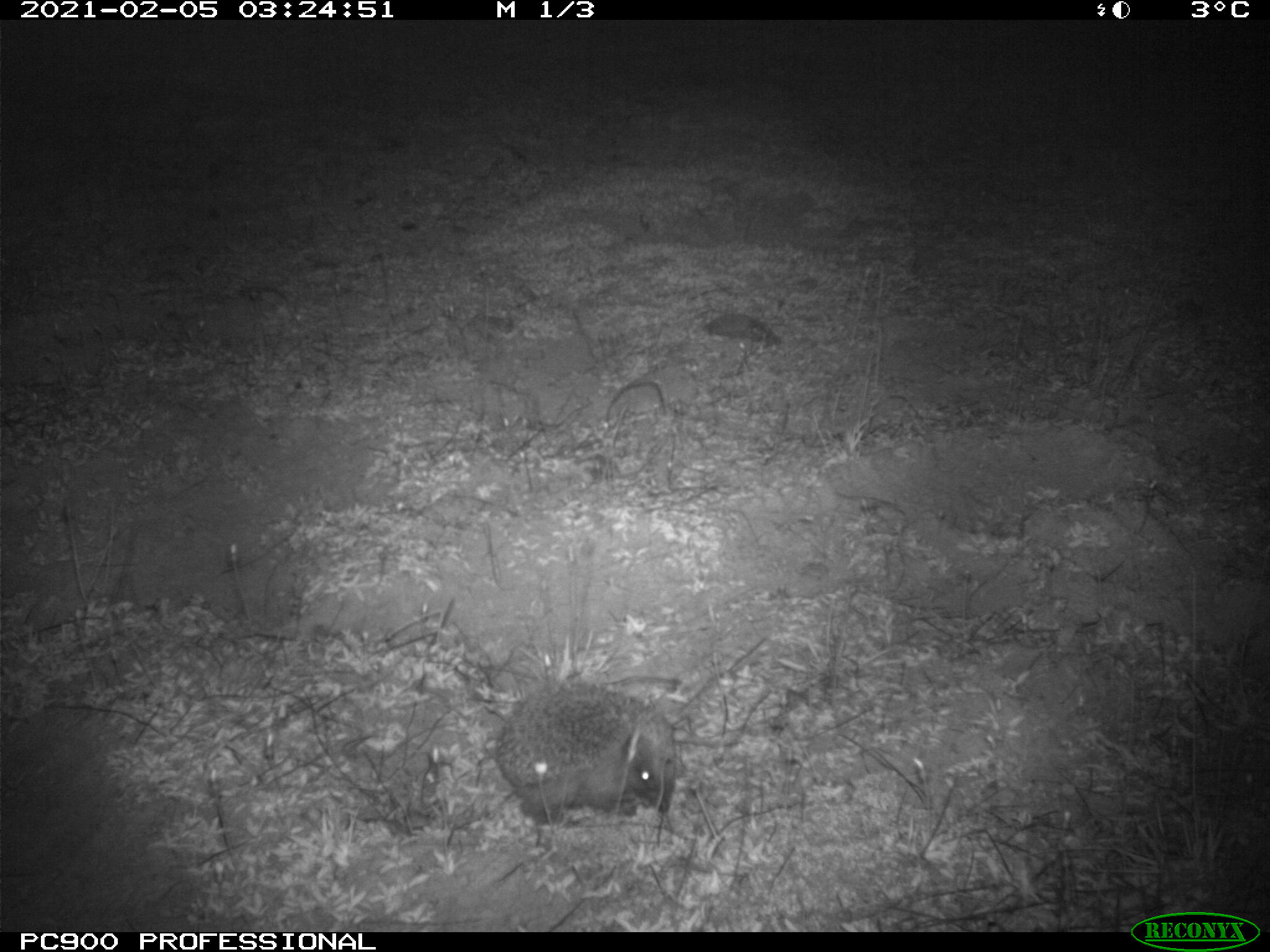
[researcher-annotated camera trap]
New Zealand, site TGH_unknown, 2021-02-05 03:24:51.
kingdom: Animalia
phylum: Chordata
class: Mammalia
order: Eulipotyphla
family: Erinaceidae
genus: Erinaceus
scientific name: Erinaceus europaeus europaeus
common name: european hedgehog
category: hedgehog